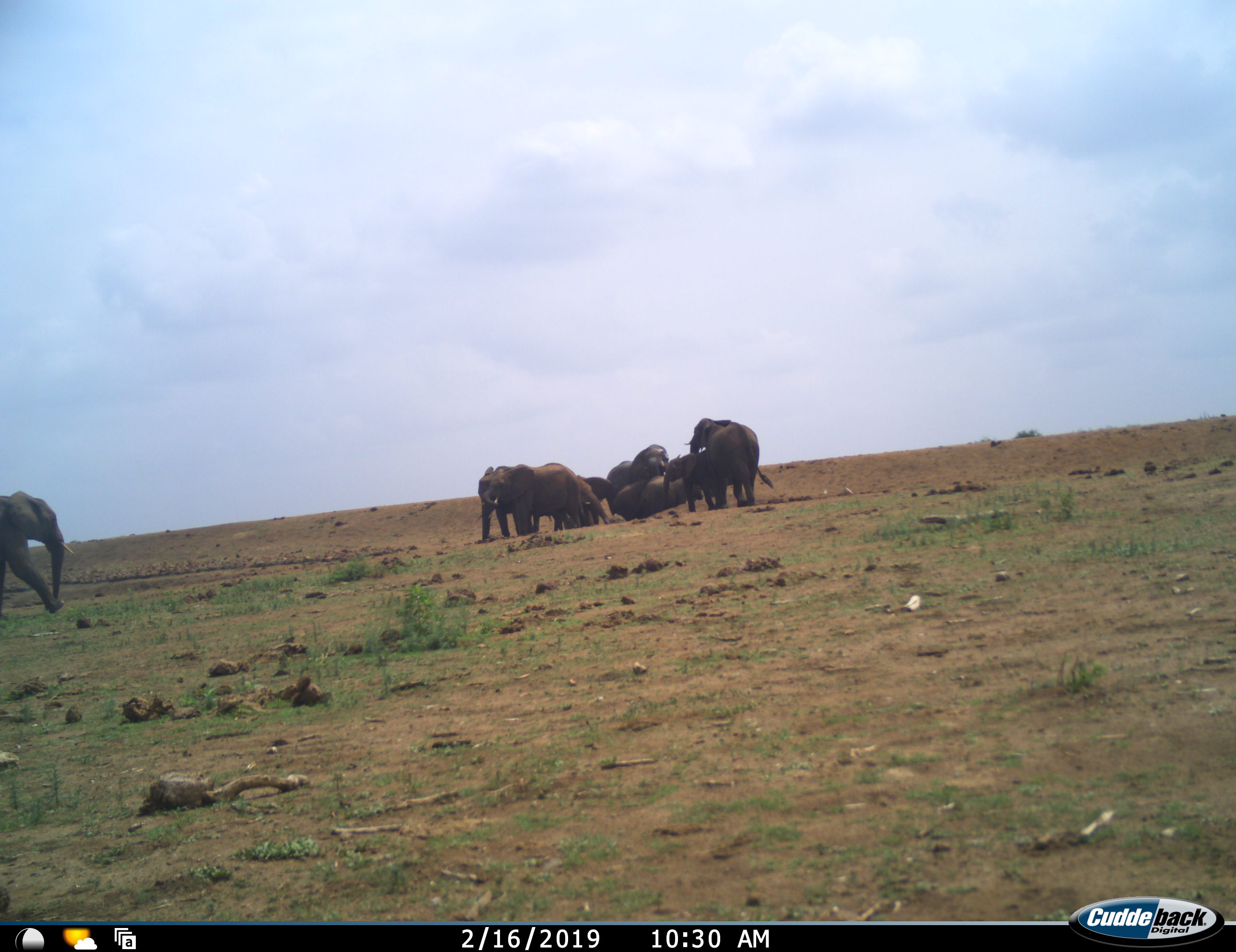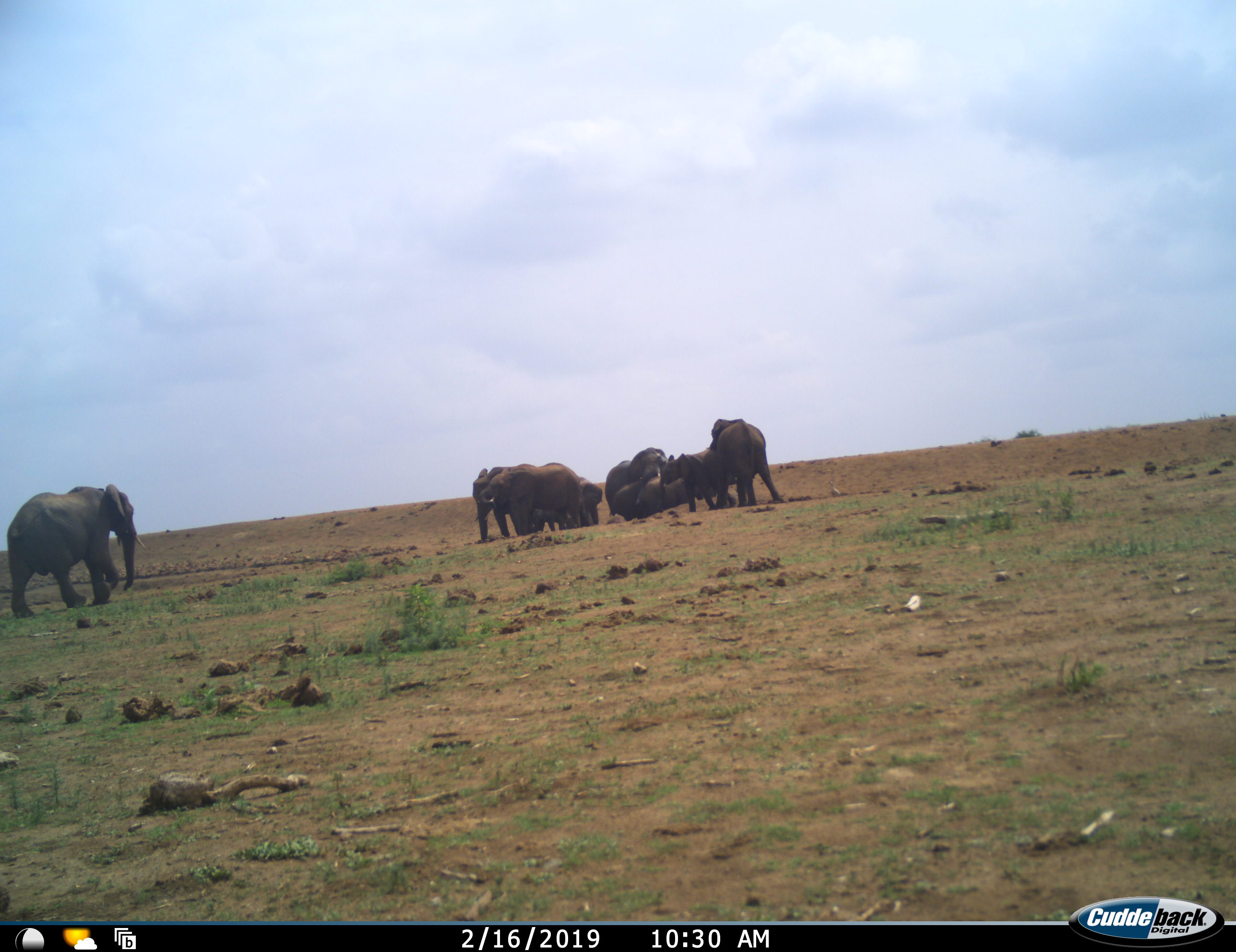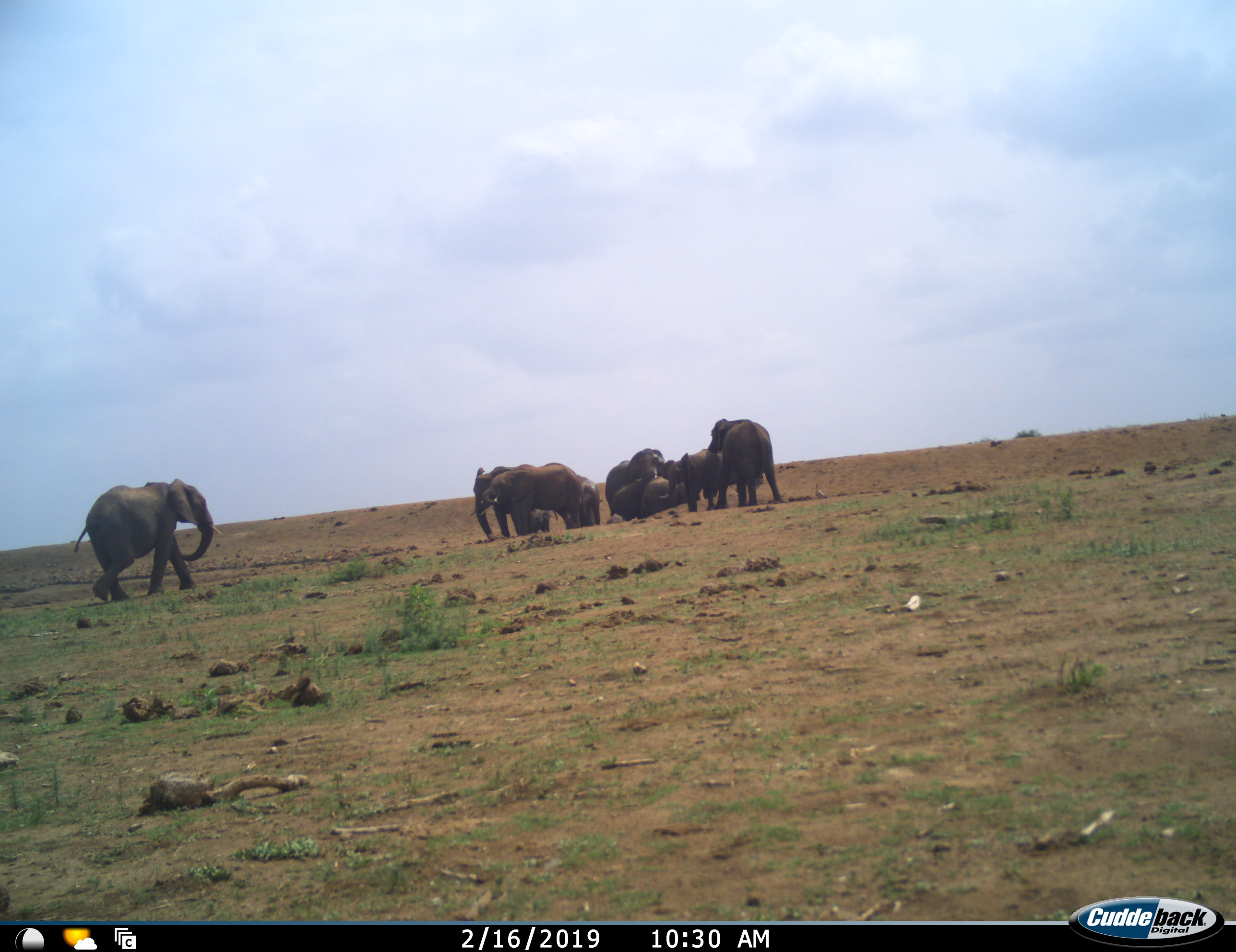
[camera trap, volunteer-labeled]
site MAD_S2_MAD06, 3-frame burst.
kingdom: Animalia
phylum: Chordata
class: Mammalia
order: Proboscidea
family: Elephantidae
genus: Loxodonta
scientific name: Loxodonta africana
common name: african bush elephant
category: elephant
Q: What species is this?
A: Elephant (african bush elephant) (Loxodonta africana).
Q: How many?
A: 9.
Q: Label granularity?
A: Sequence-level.